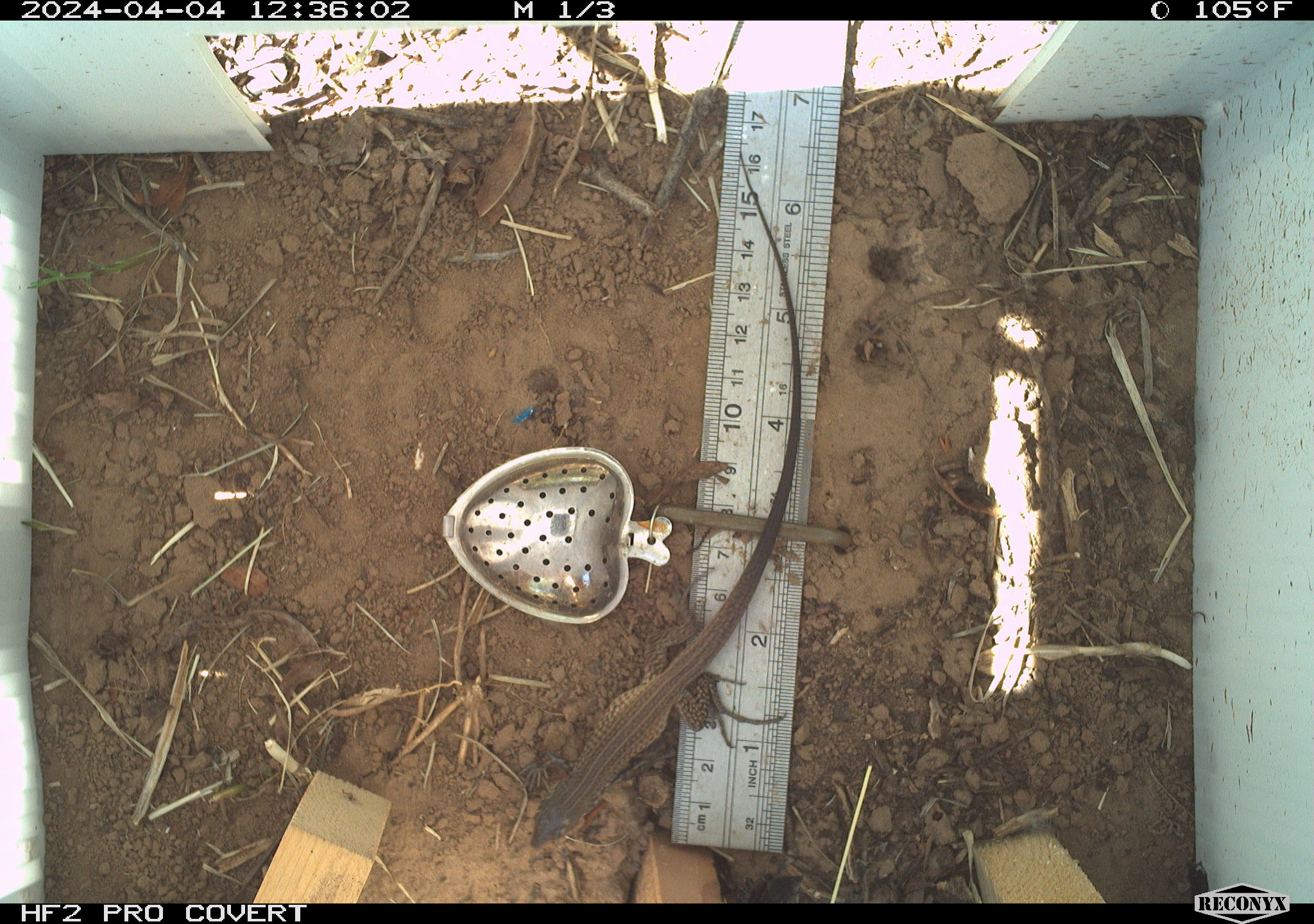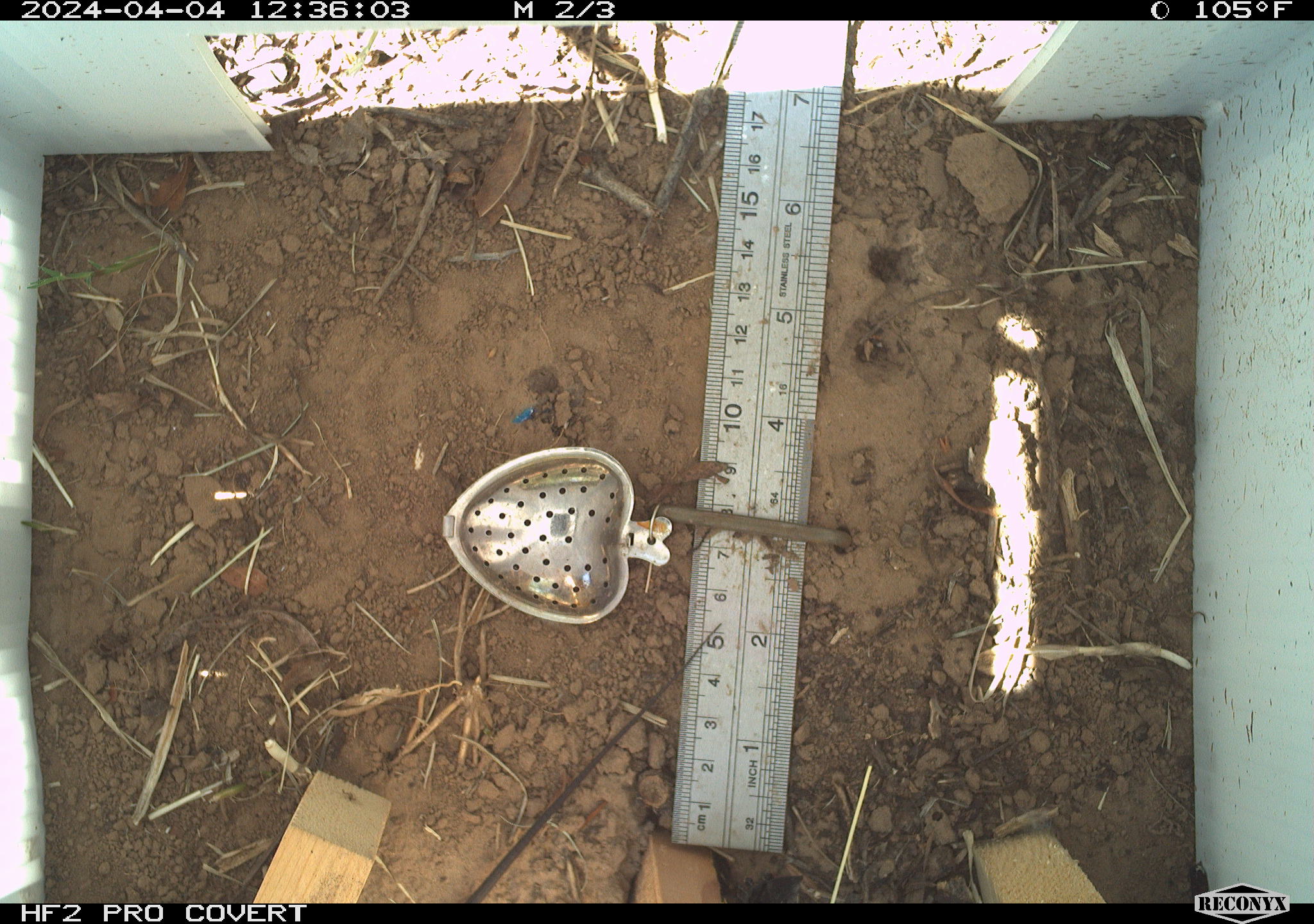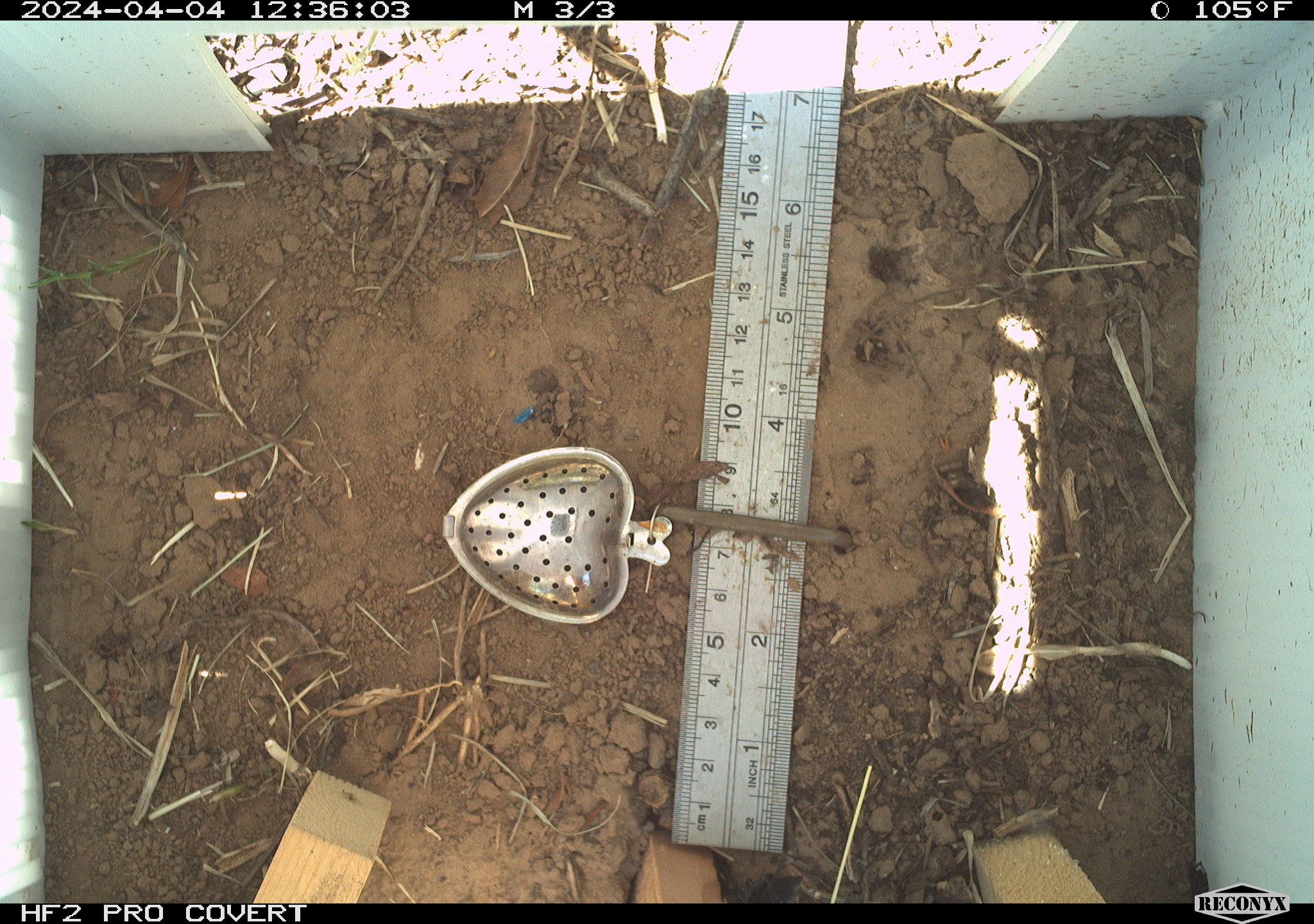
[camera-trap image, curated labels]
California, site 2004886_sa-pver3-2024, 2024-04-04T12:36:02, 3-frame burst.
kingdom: Animalia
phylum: Chordata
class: Reptilia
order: Squamata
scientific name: Squamata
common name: lizards and snakes